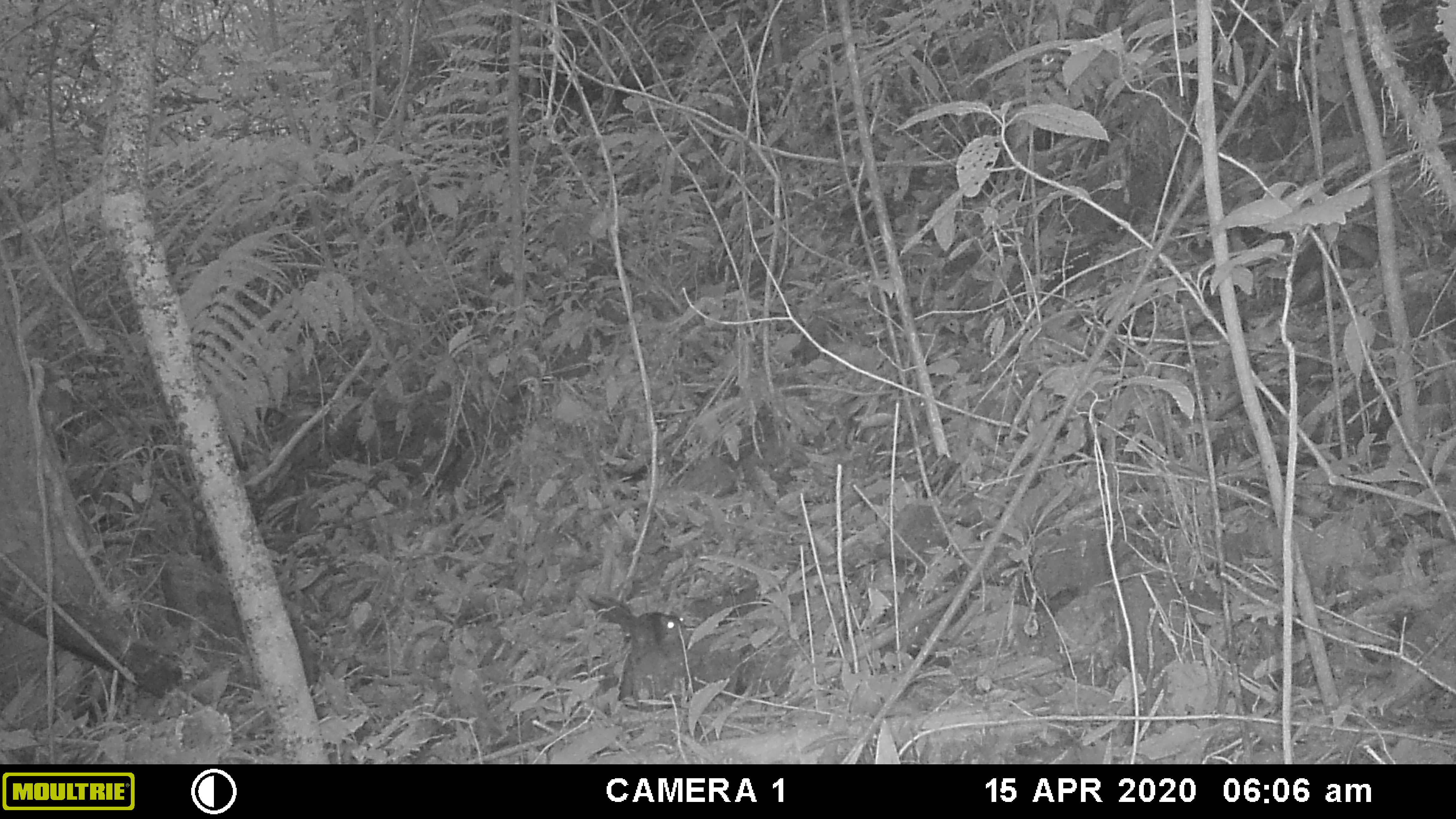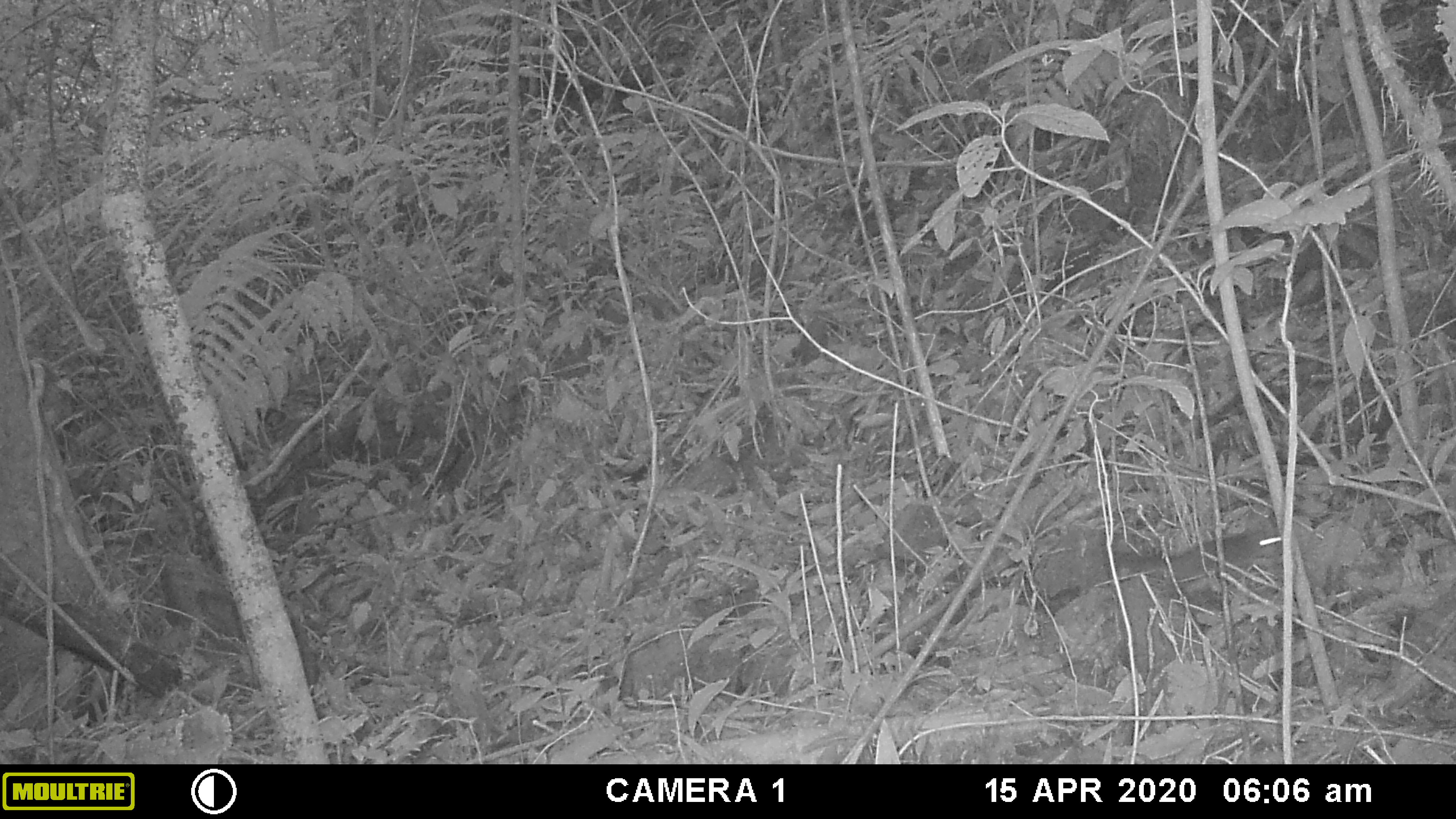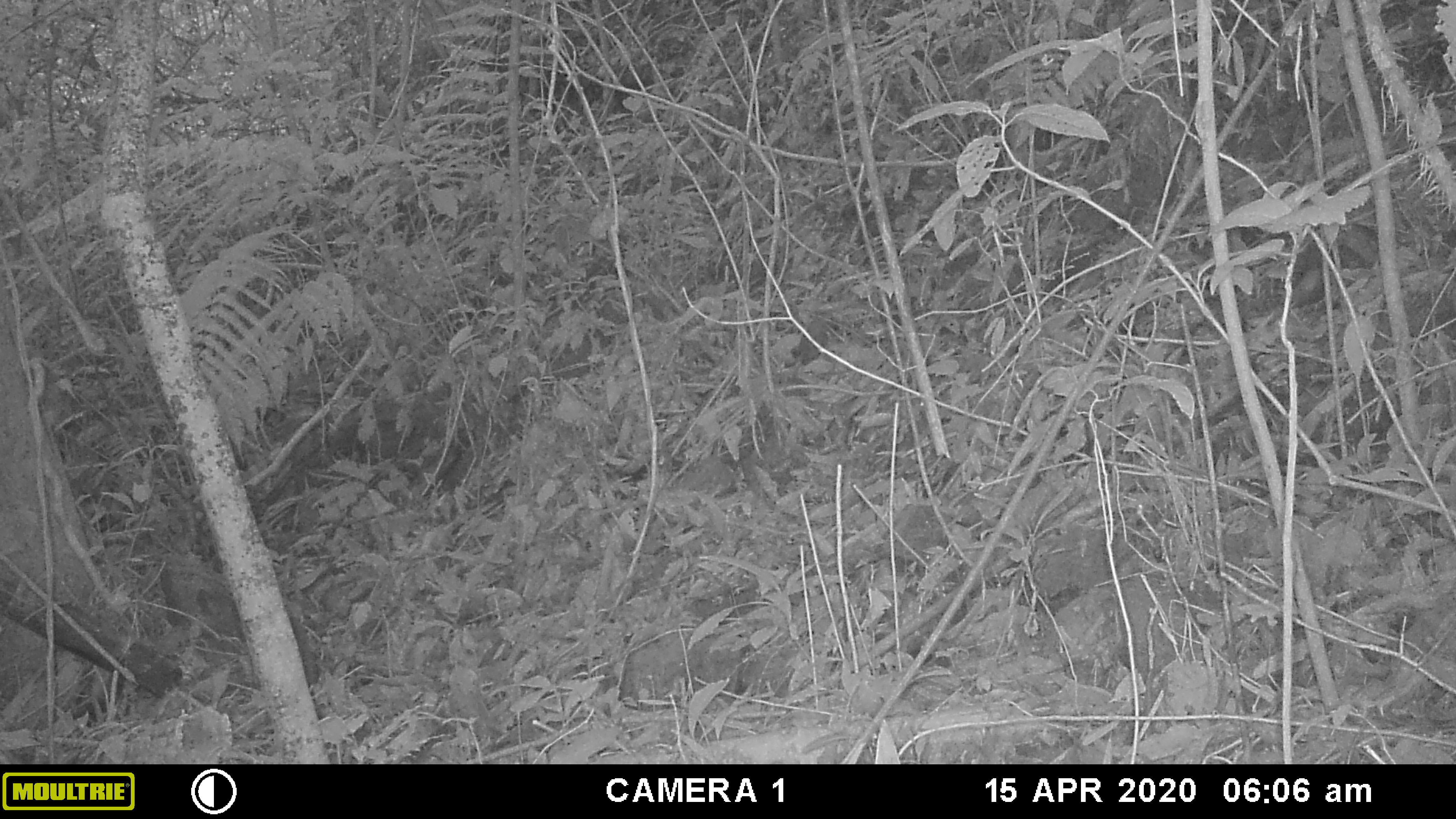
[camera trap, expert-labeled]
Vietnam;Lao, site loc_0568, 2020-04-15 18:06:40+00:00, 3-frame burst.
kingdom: Animalia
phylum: Chordata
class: Mammalia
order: Rodentia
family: Sciuridae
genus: Dremomys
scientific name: Dremomys rufigenis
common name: red-cheeked squirrel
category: red cheeked squirrel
Red cheeked squirrel (red-cheeked squirrel) (Dremomys rufigenis). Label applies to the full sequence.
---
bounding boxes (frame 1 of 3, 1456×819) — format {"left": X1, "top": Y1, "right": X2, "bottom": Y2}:
red cheeked squirrel: {"left": 588, "top": 595, "right": 686, "bottom": 649}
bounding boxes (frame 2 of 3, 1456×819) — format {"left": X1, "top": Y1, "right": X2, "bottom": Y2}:
red cheeked squirrel: {"left": 1114, "top": 531, "right": 1282, "bottom": 580}